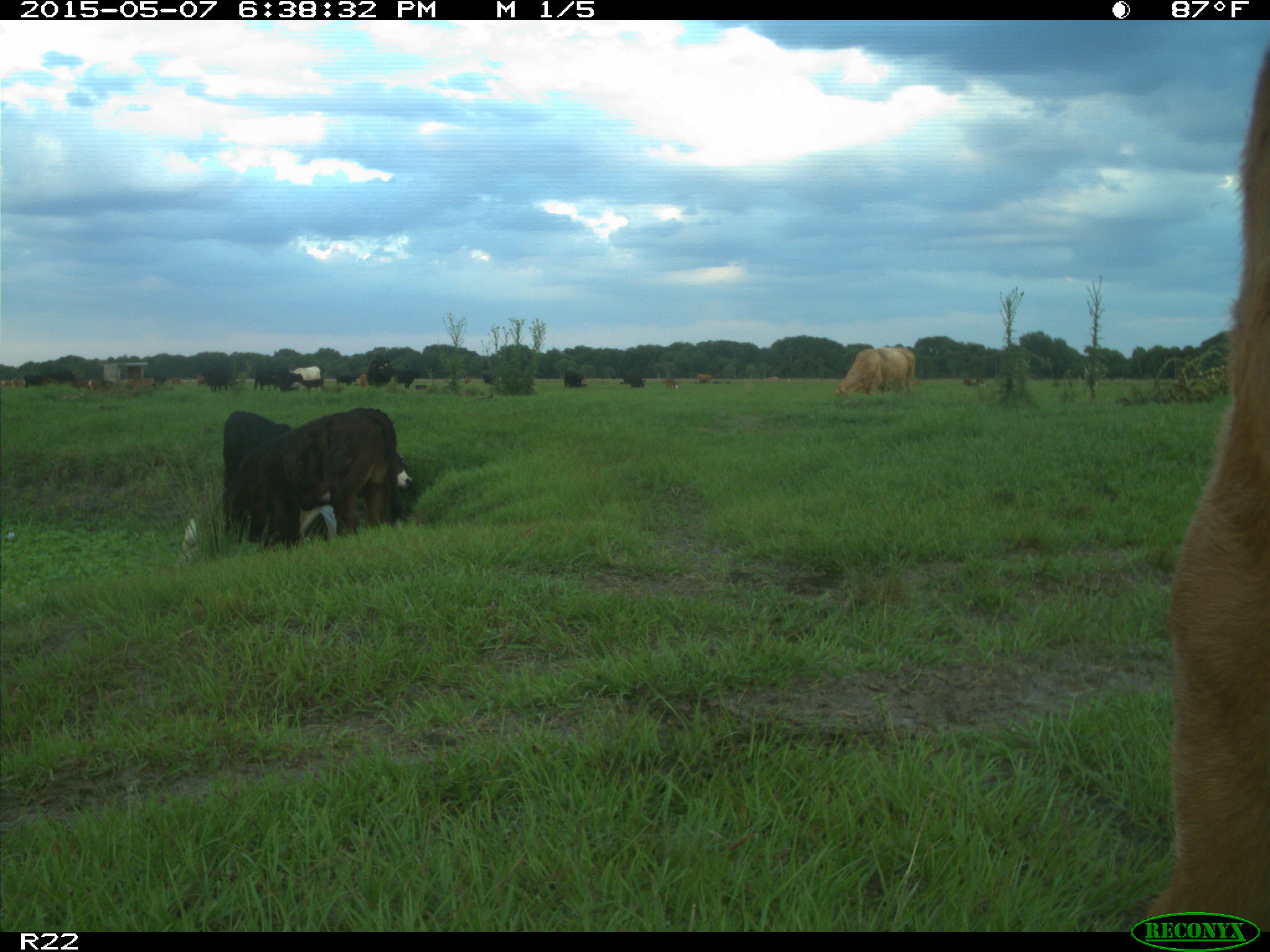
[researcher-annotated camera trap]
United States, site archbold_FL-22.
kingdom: Animalia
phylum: Chordata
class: Mammalia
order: Artiodactyla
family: Bovidae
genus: Bos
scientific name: Bos taurus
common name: domestic cow